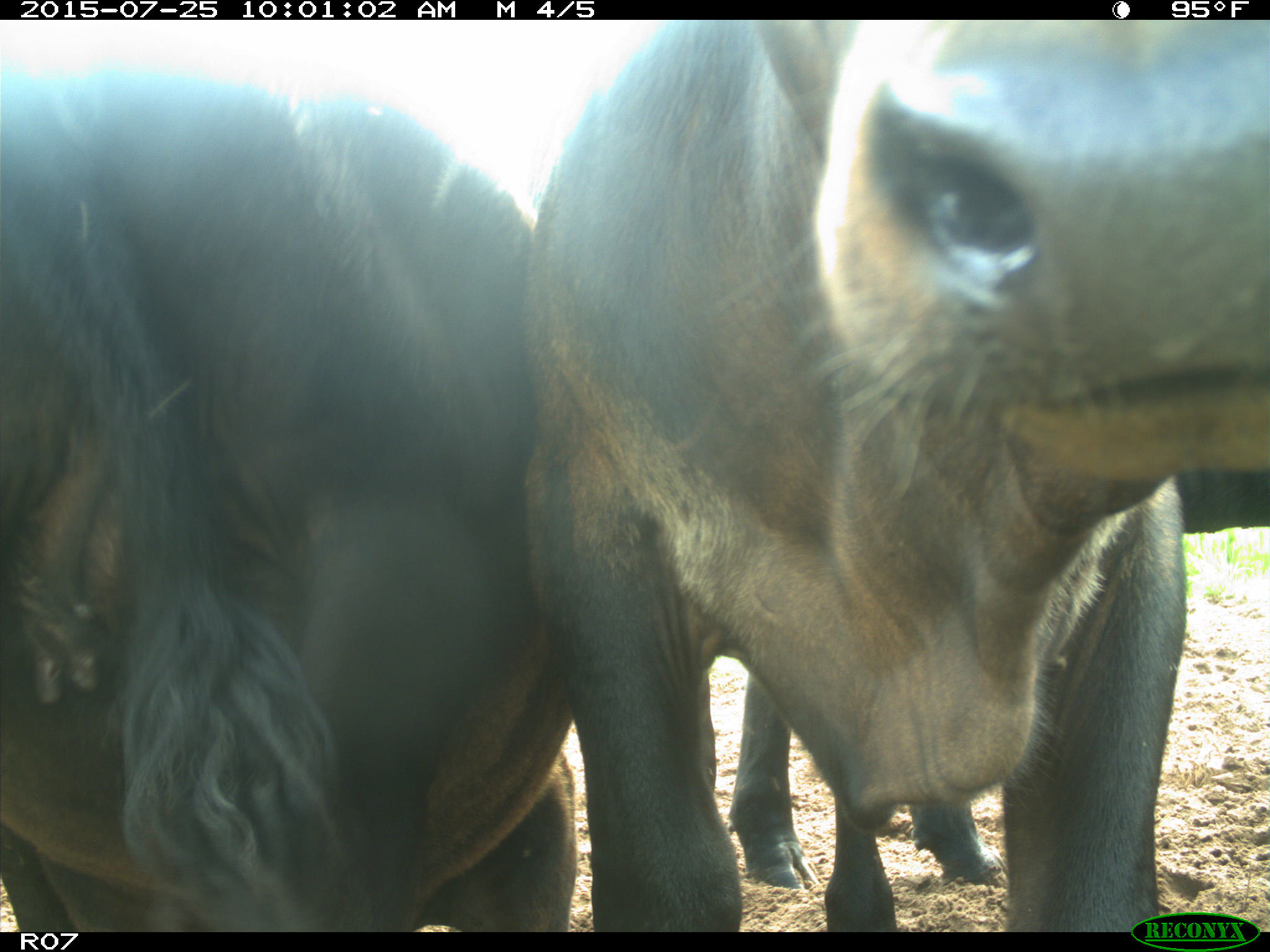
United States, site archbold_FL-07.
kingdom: Animalia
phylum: Chordata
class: Mammalia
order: Artiodactyla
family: Bovidae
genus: Bos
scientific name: Bos taurus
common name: domestic cow